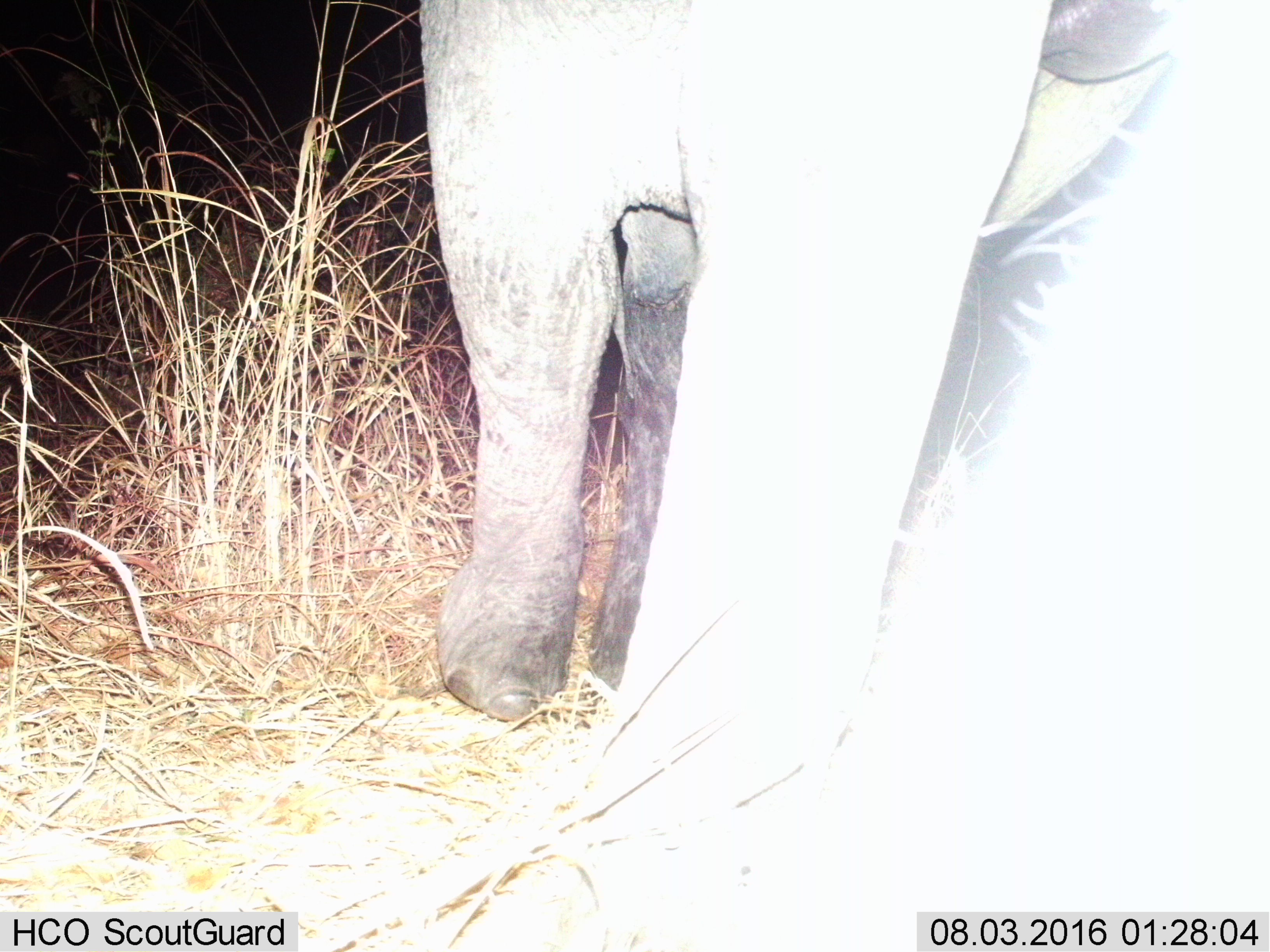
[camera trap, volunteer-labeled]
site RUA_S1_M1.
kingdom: Animalia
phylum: Chordata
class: Mammalia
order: Proboscidea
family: Elephantidae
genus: Loxodonta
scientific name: Loxodonta africana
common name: african bush elephant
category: elephant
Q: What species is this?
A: Elephant (african bush elephant) (Loxodonta africana).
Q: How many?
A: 1.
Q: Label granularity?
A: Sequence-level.